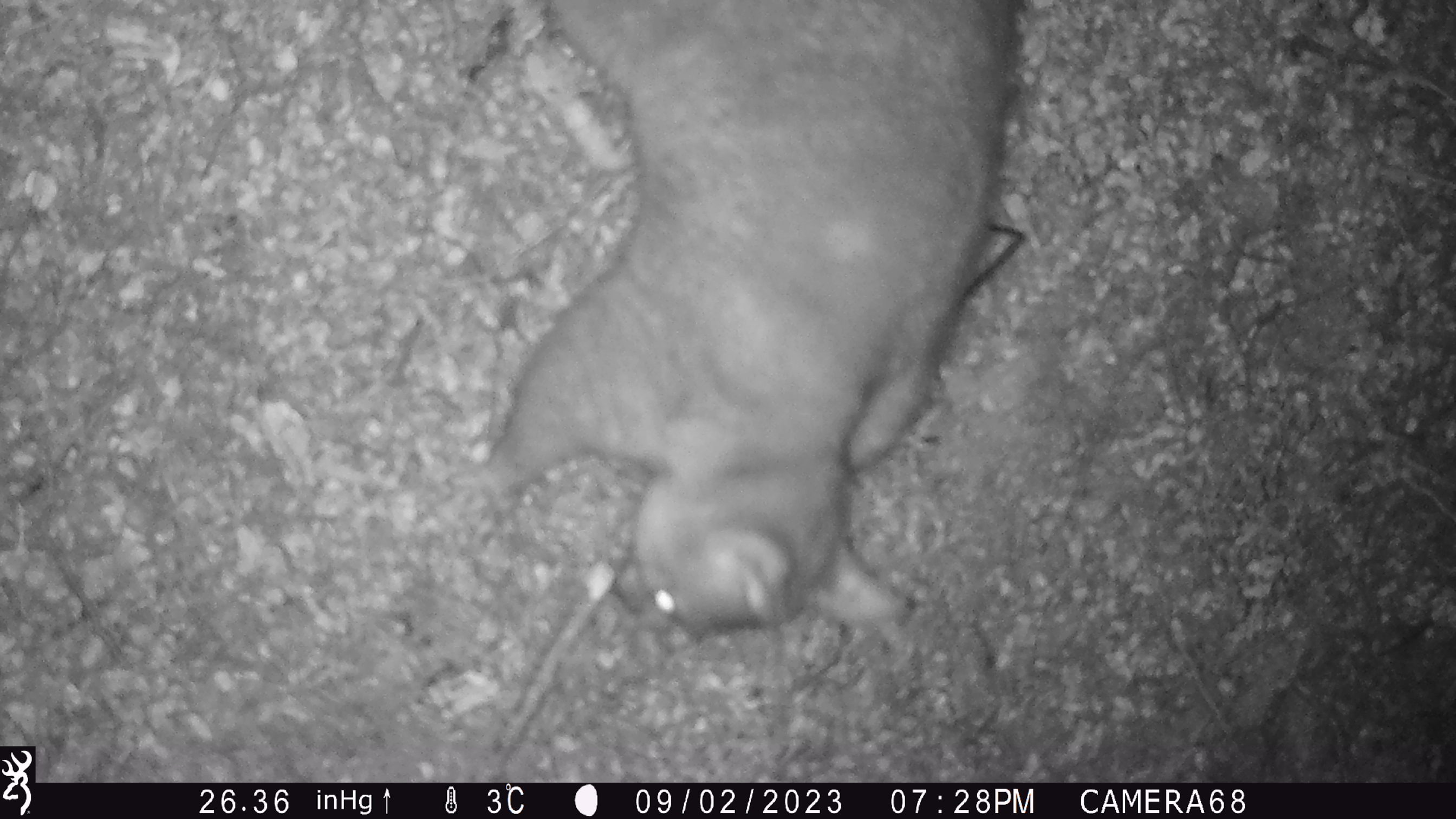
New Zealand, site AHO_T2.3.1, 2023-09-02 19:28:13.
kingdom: Animalia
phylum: Chordata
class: Mammalia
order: Carnivora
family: Mustelidae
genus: Mustela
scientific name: Mustela erminea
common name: stoat